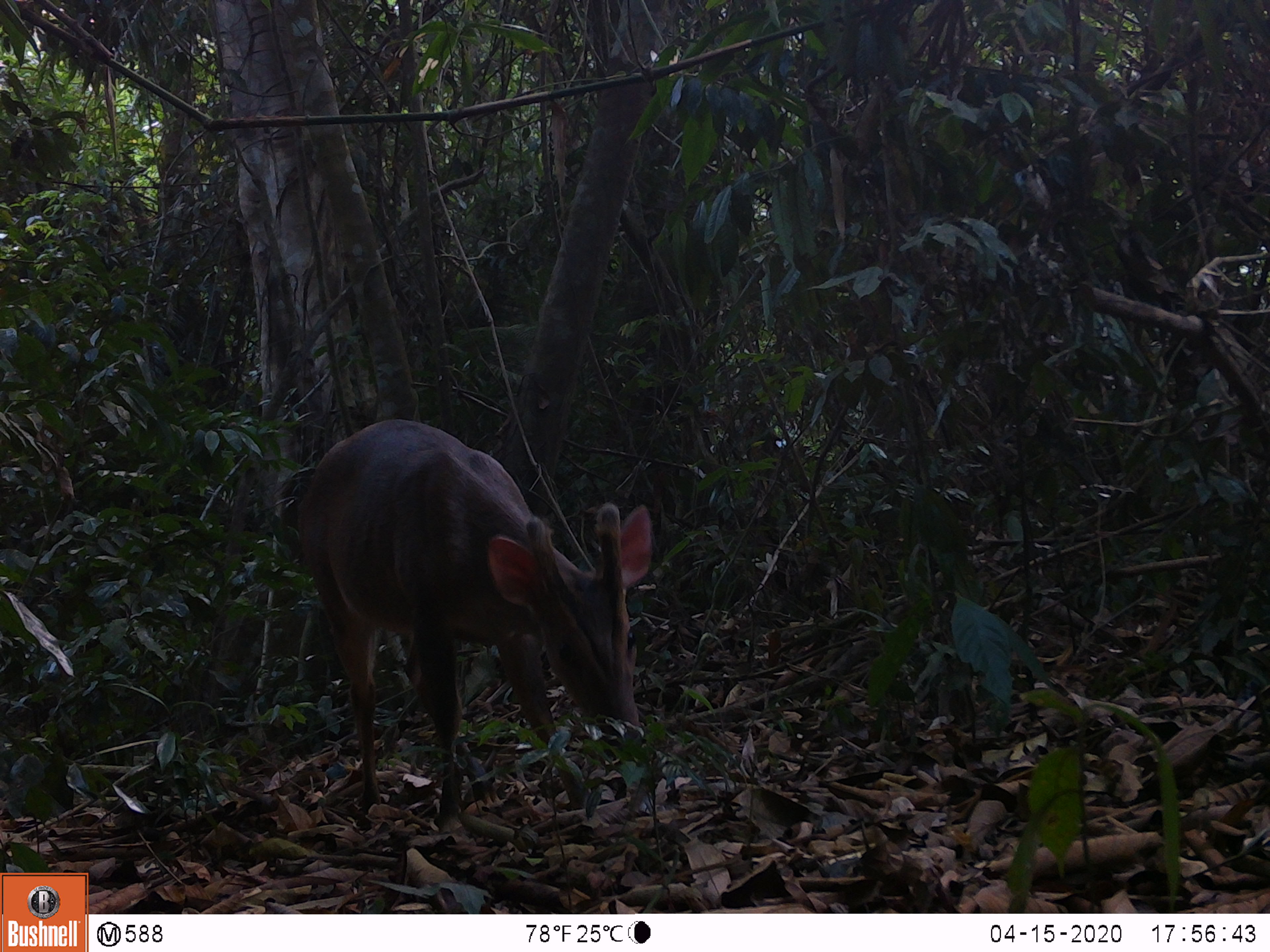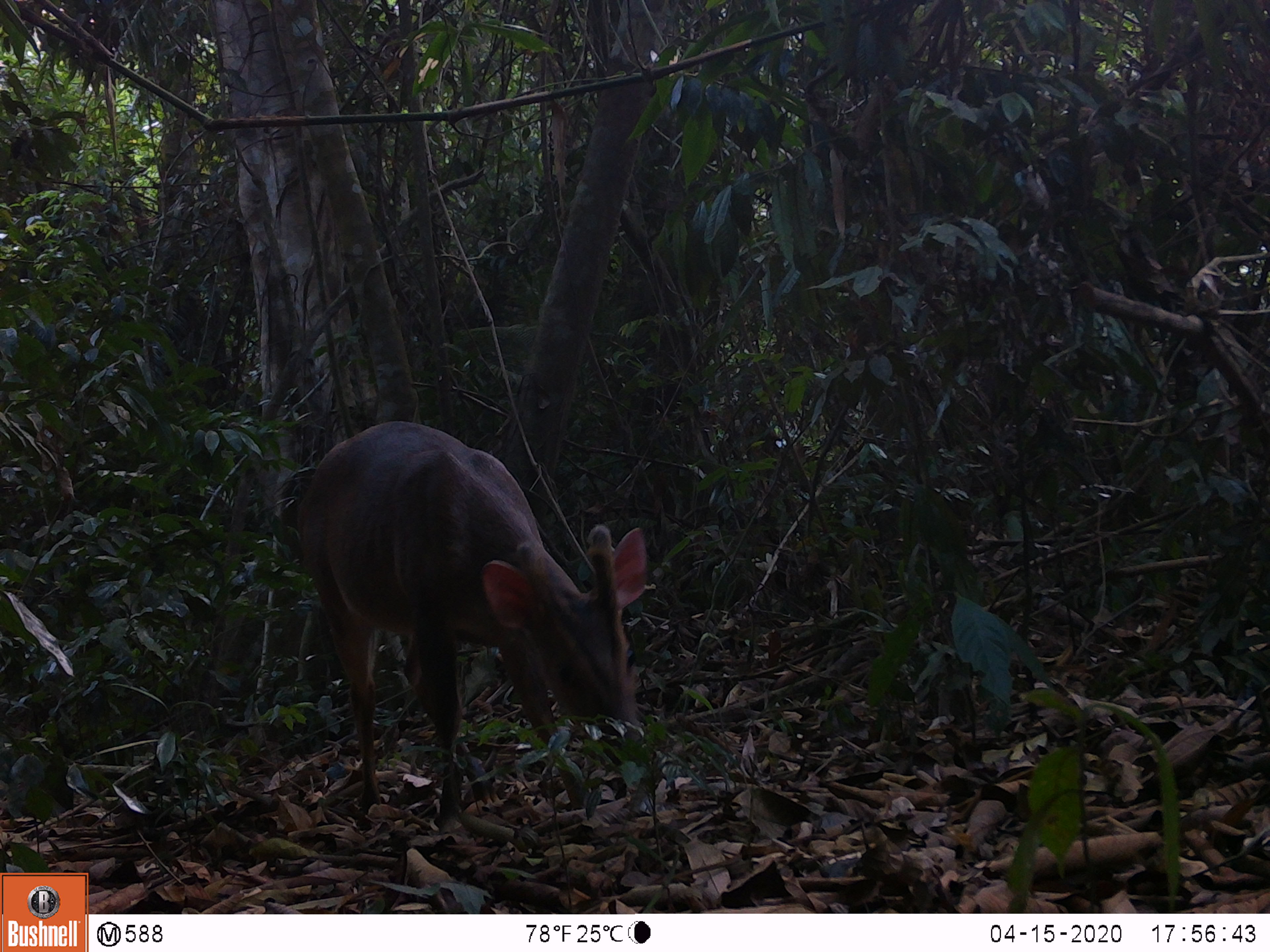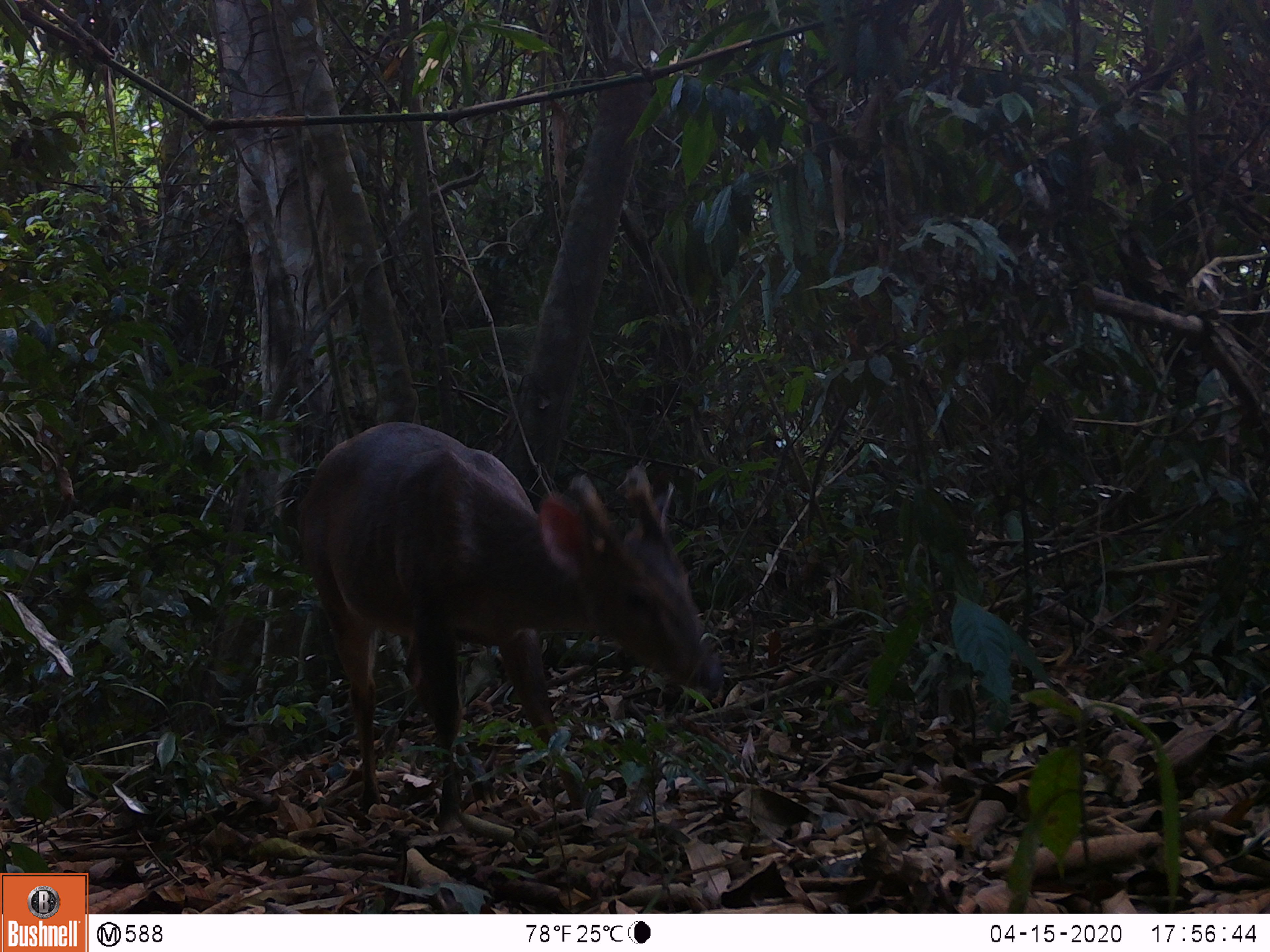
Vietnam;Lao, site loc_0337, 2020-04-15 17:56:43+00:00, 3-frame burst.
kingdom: Animalia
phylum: Chordata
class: Mammalia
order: Artiodactyla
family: Cervidae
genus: Muntiacus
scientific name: Muntiacus vuquangensis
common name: large-antlered muntjac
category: large antlered muntjac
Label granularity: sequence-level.